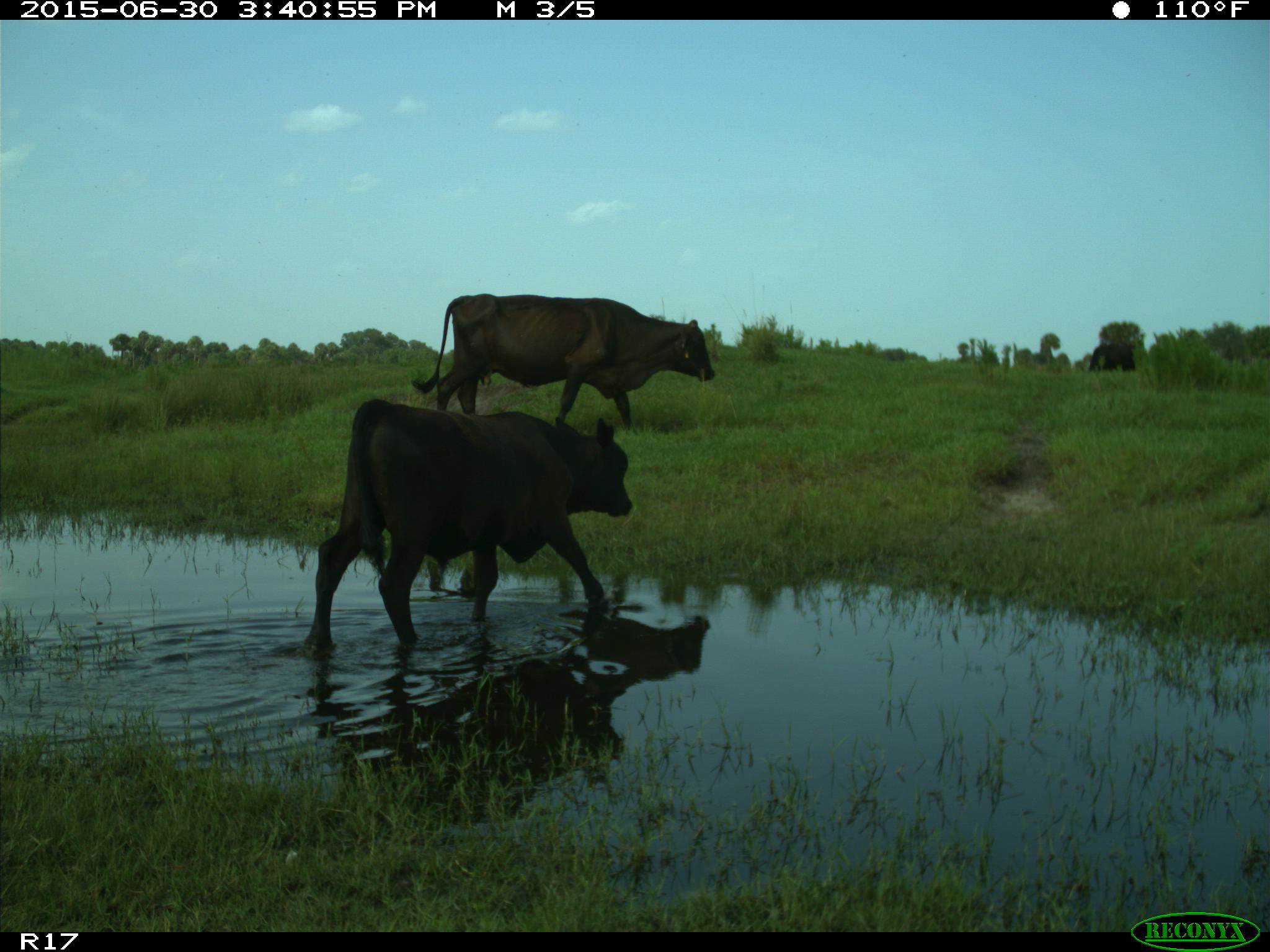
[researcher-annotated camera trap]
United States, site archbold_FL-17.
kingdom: Animalia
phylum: Chordata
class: Mammalia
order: Artiodactyla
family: Bovidae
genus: Bos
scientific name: Bos taurus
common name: domestic cow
Bos taurus (domestic cow).